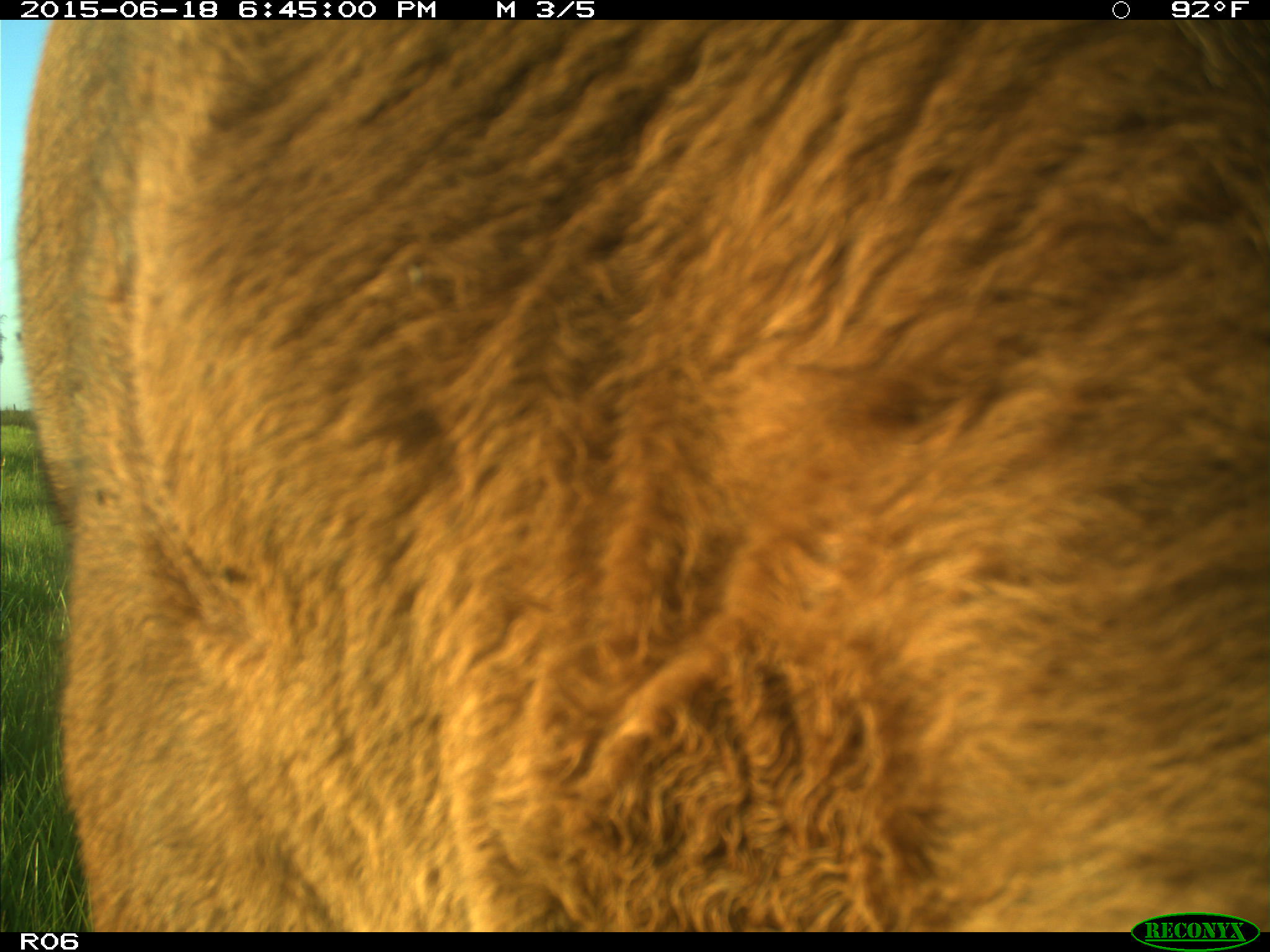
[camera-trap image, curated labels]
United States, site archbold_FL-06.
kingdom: Animalia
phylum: Chordata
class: Mammalia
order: Artiodactyla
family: Bovidae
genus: Bos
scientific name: Bos taurus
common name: domestic cow